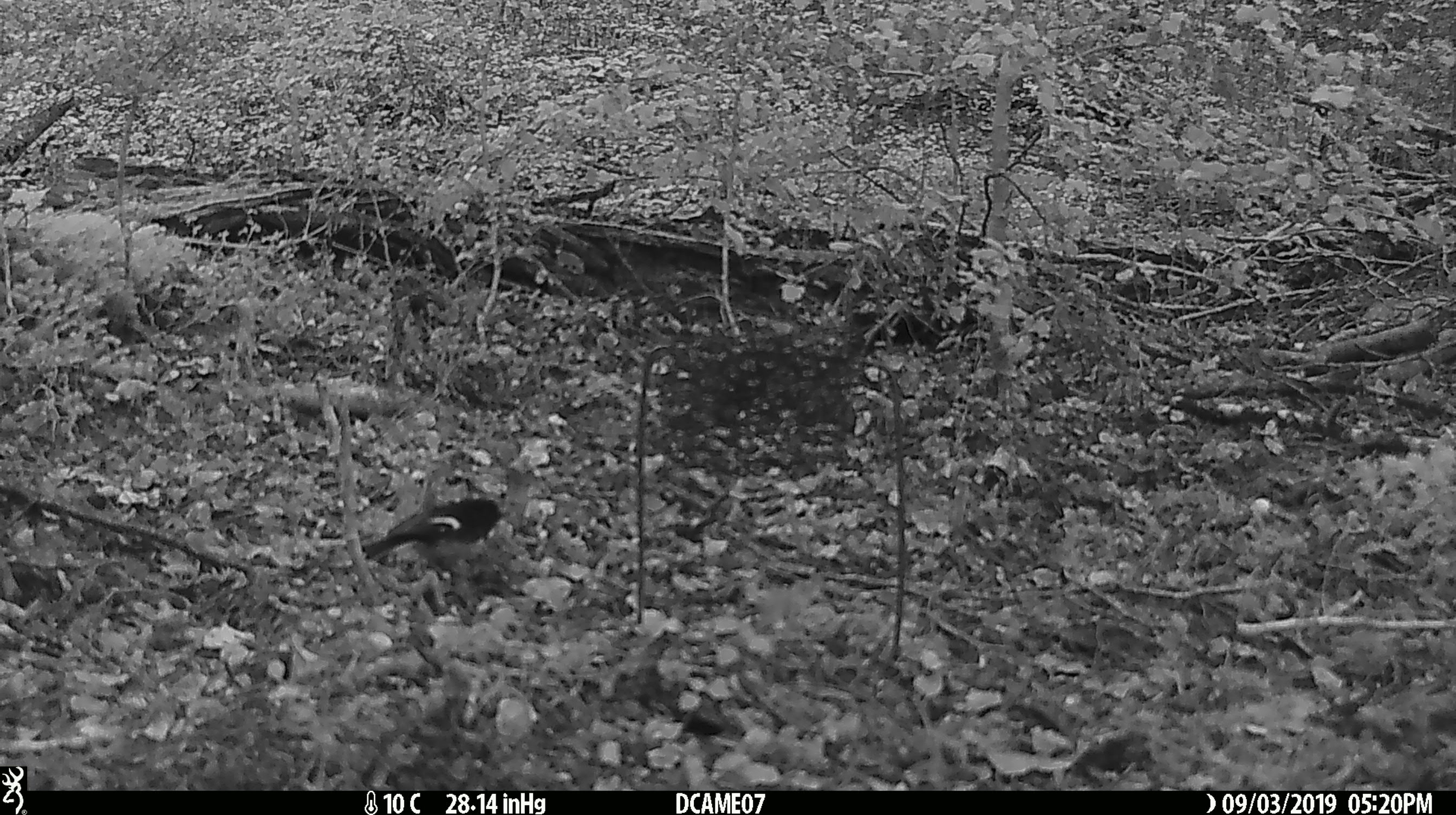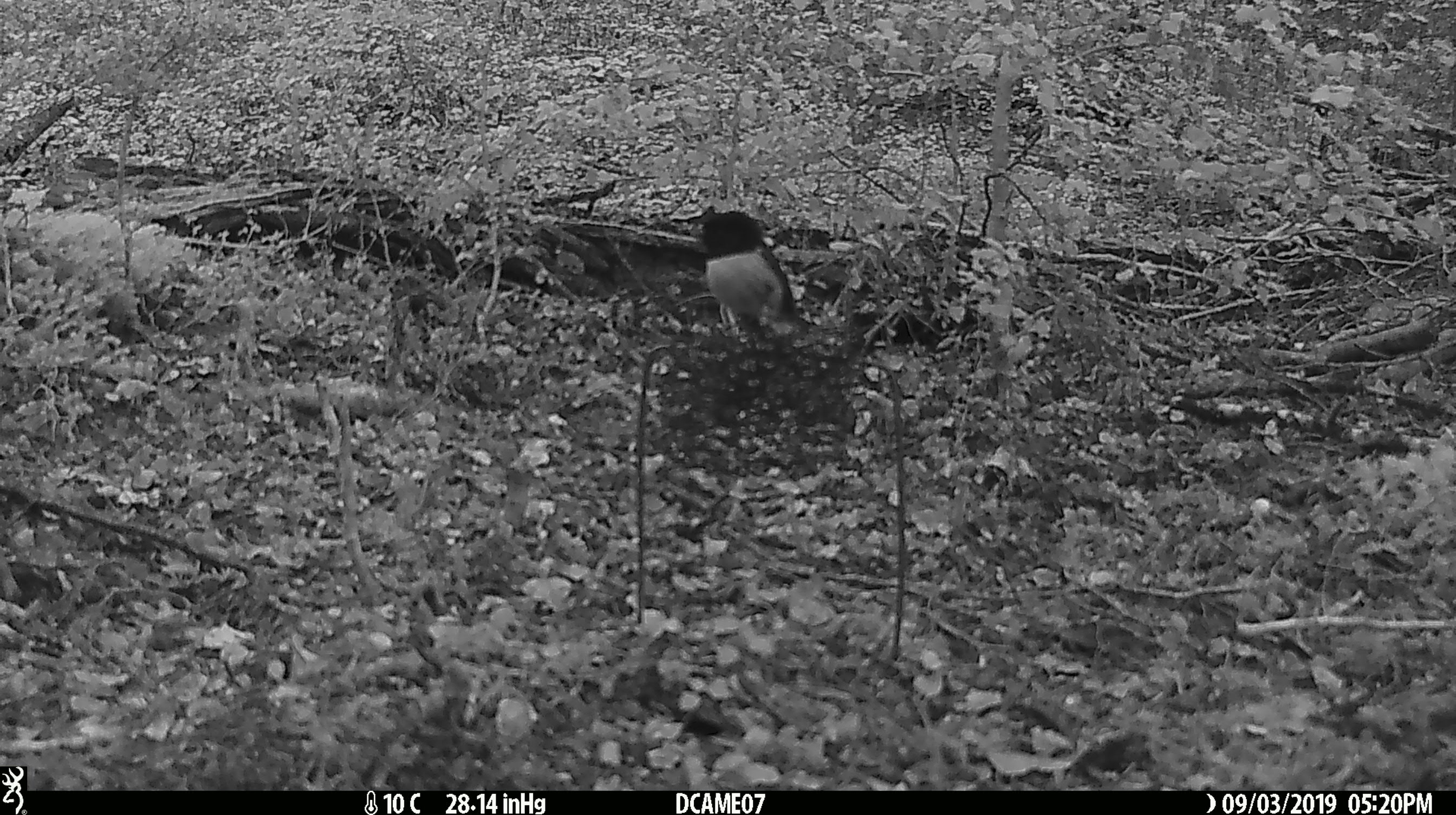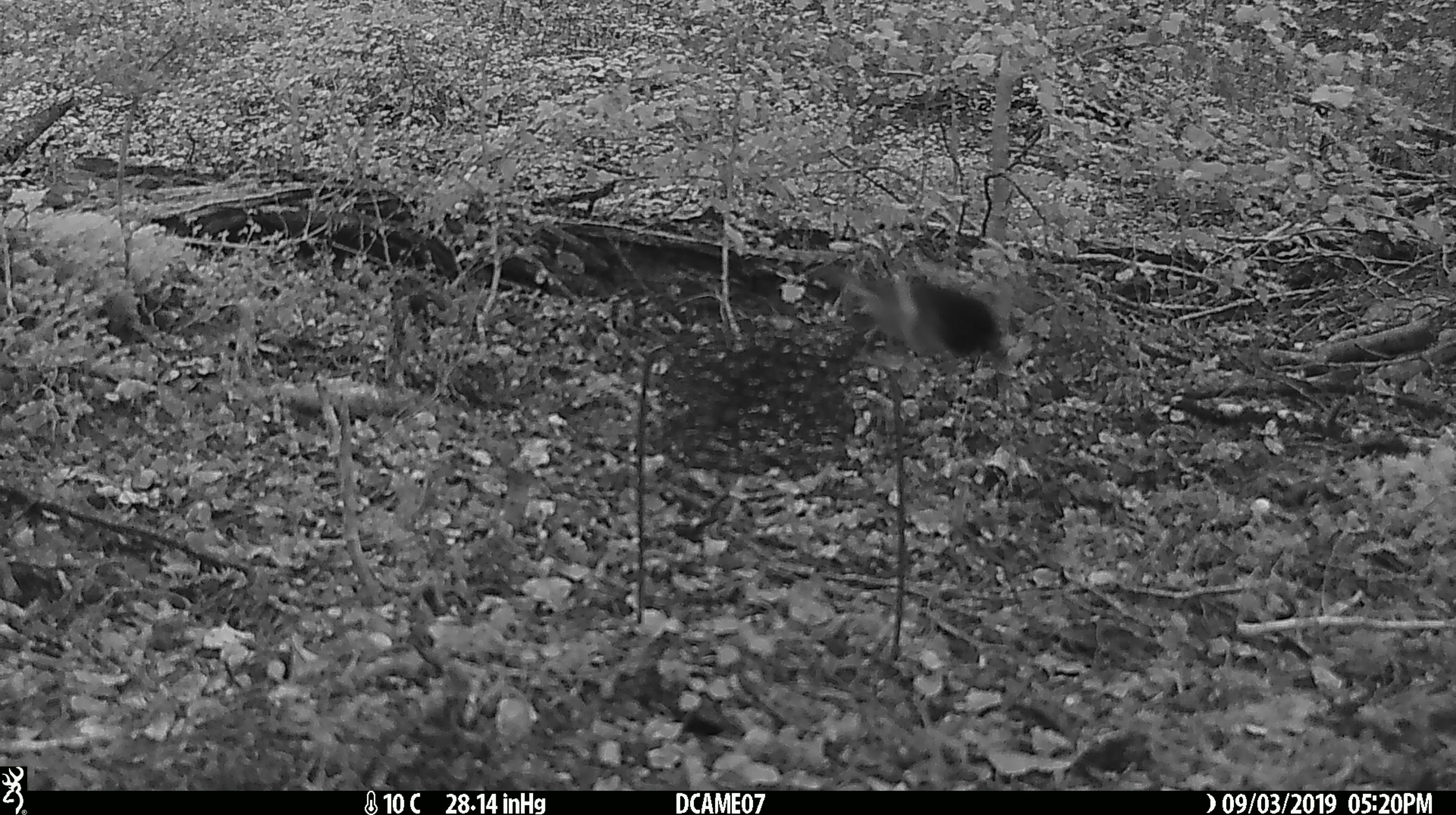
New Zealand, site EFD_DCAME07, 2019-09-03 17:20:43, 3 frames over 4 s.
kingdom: Animalia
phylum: Chordata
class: Aves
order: Passeriformes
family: Petroicidae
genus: Petroica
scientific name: Petroica macrocephala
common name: tomtit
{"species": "tomtit (Petroica macrocephala)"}